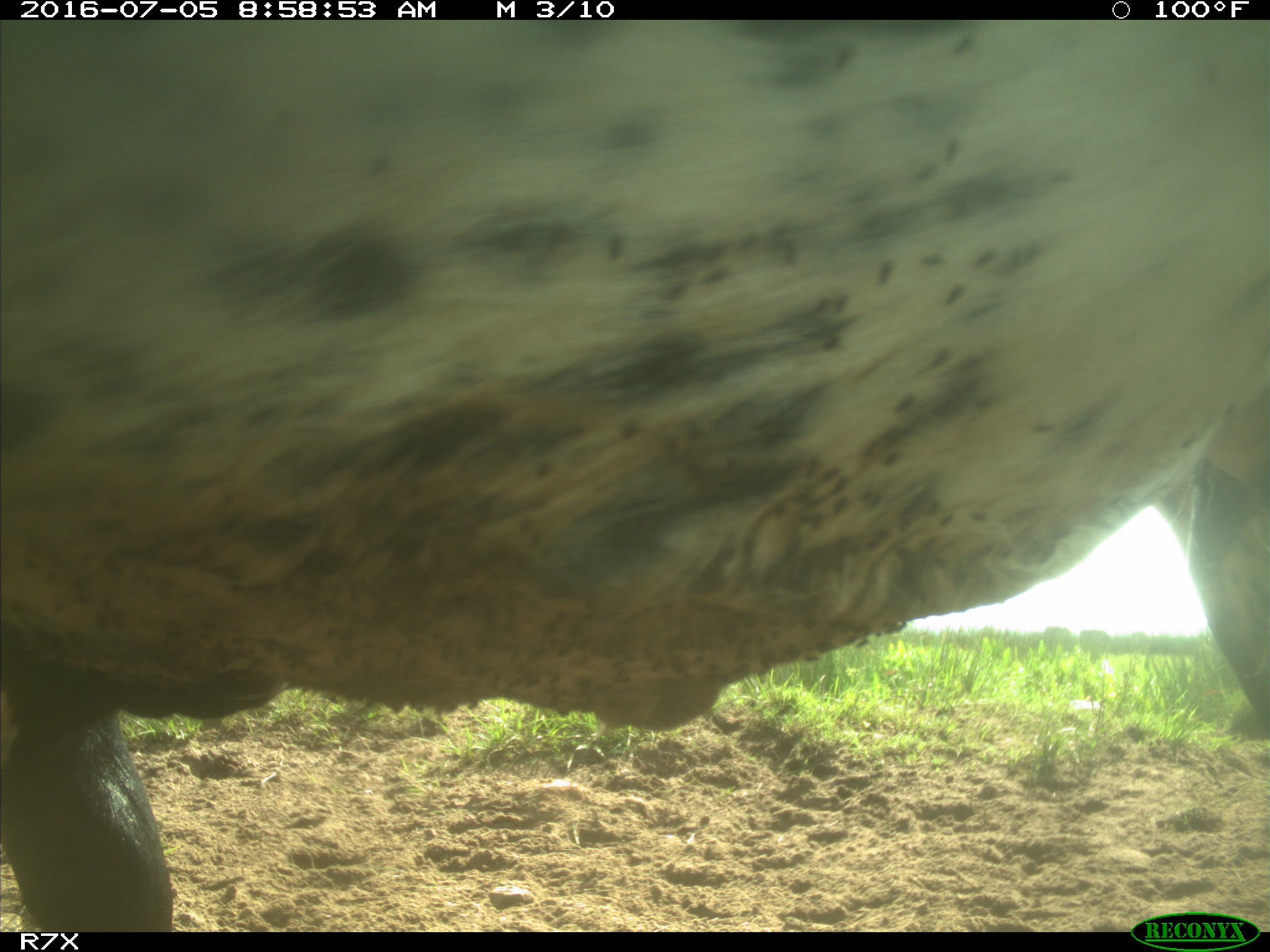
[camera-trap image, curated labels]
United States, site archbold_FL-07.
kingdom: Animalia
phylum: Chordata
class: Mammalia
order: Artiodactyla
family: Bovidae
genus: Bos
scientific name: Bos taurus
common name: domestic cow